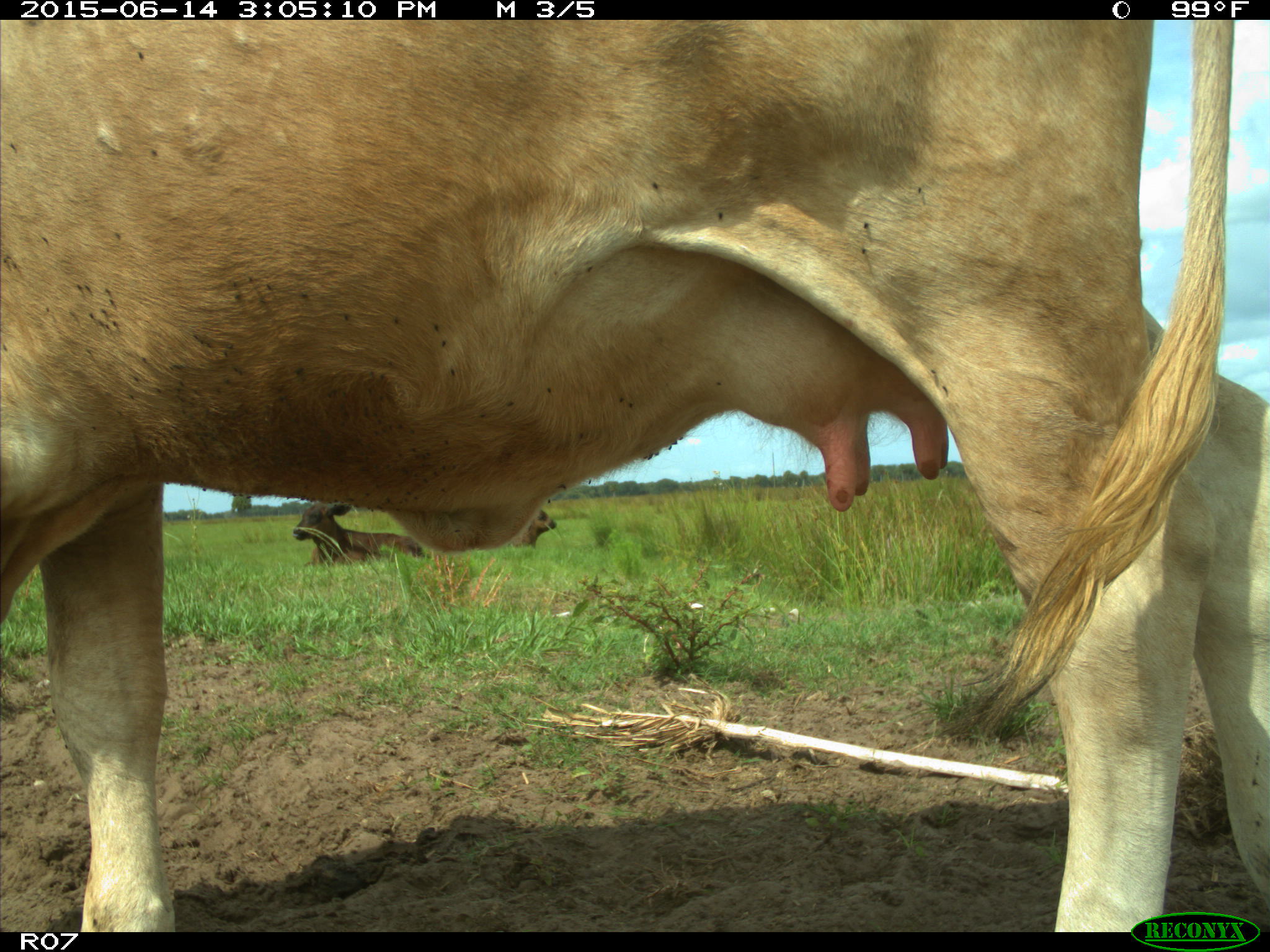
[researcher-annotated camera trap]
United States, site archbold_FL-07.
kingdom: Animalia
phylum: Chordata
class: Mammalia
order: Artiodactyla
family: Bovidae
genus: Bos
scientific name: Bos taurus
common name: domestic cow